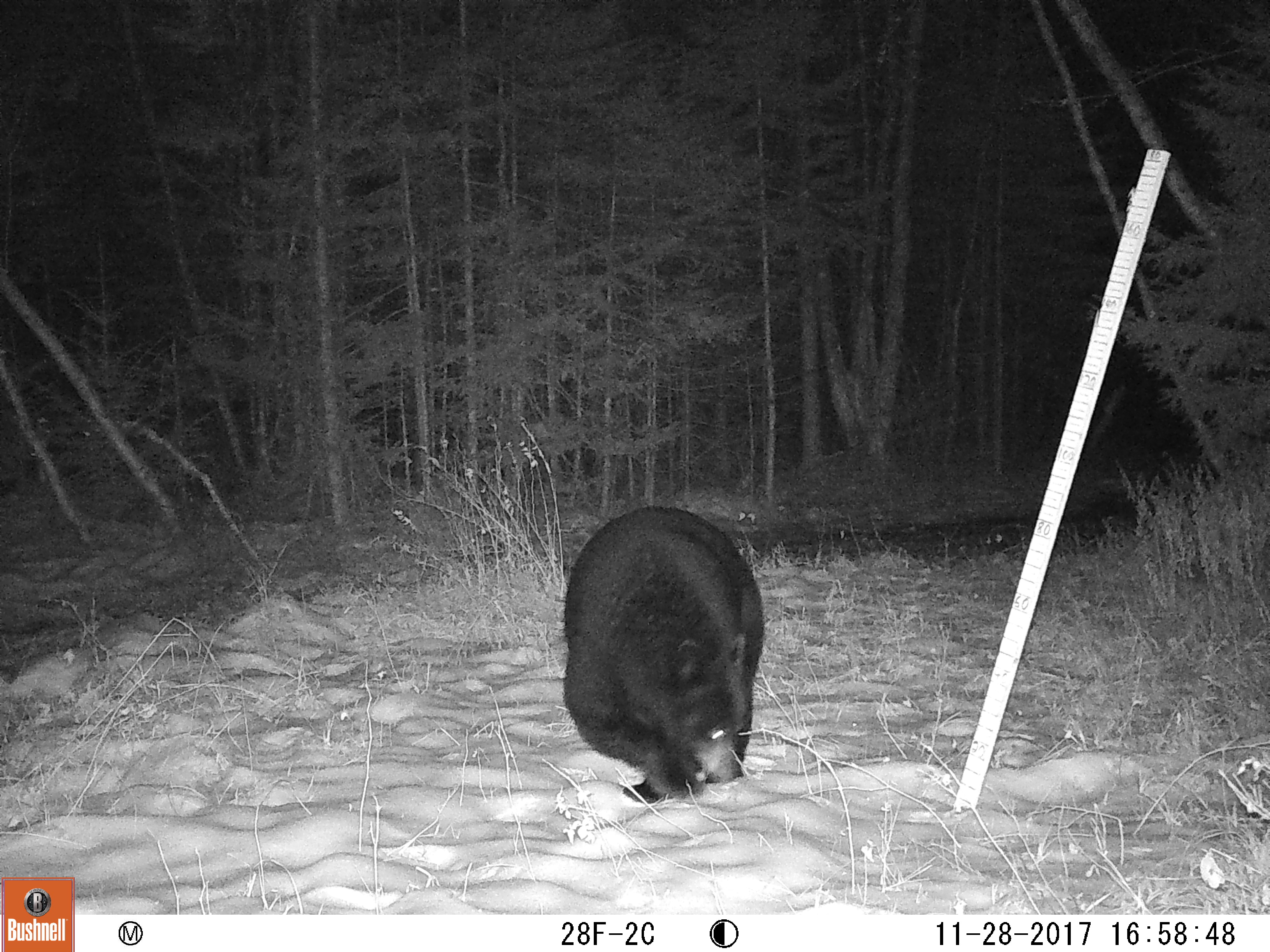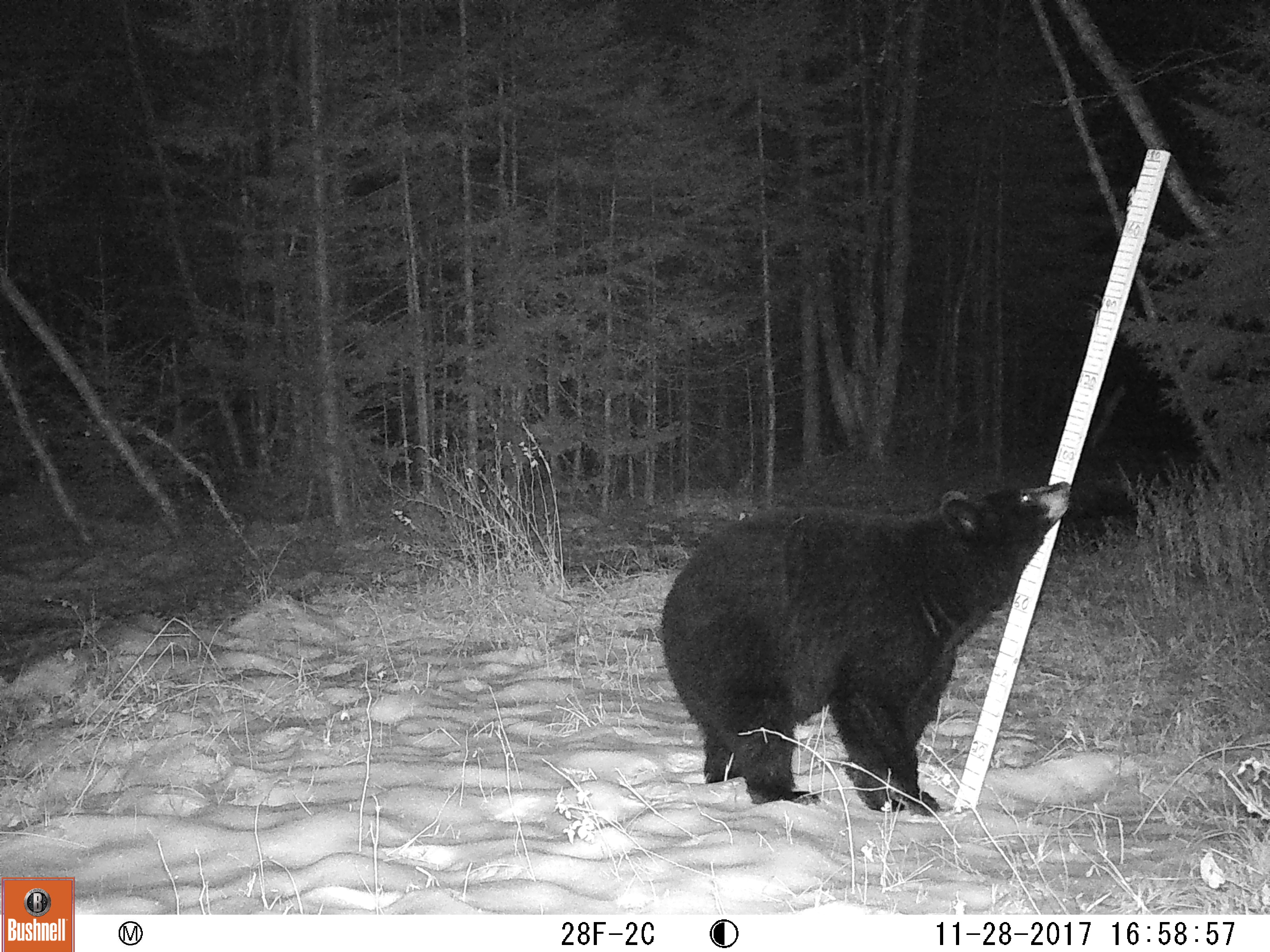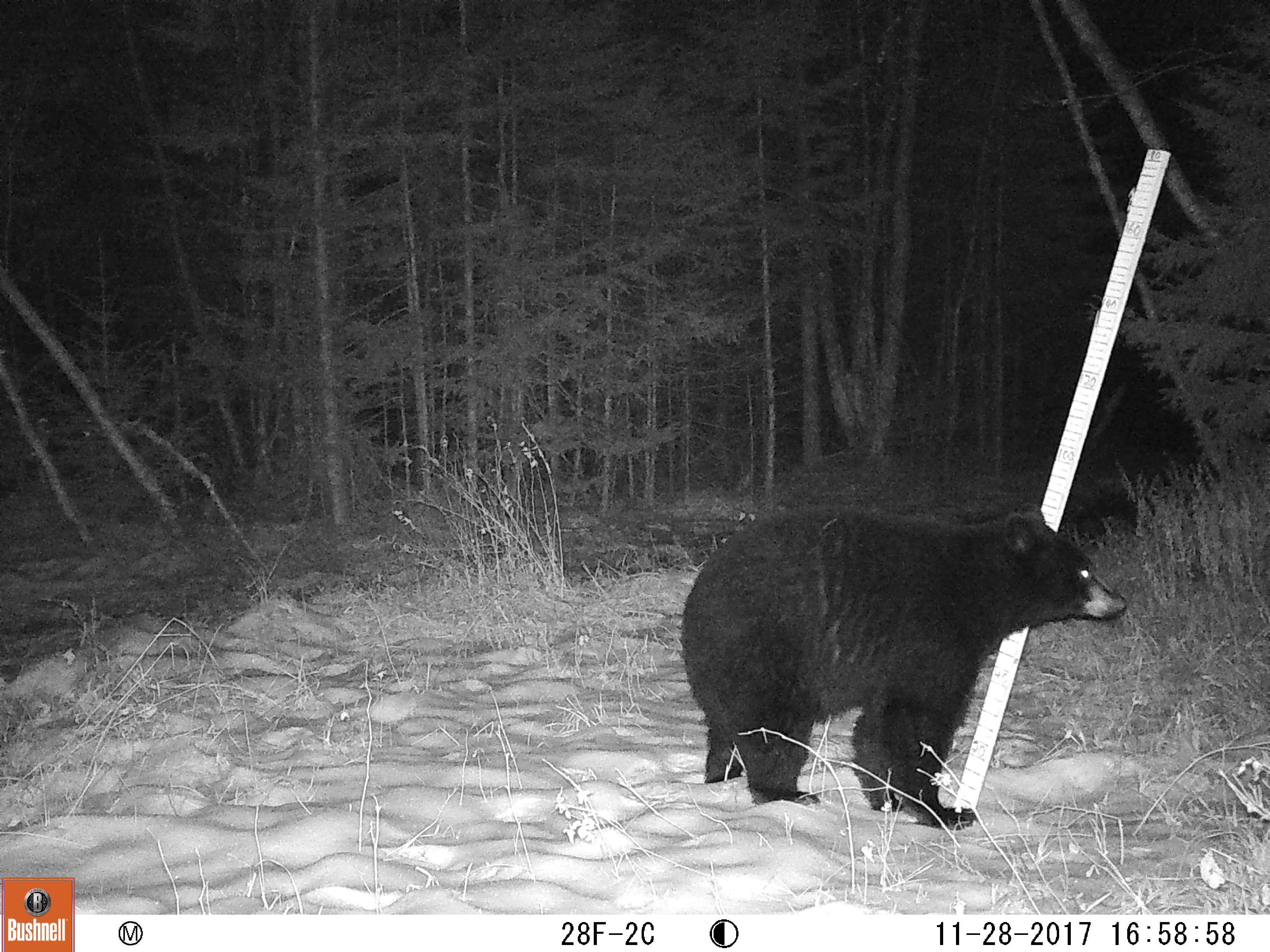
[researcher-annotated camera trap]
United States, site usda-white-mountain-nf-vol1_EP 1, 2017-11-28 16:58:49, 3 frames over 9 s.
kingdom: Animalia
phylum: Chordata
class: Mammalia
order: Carnivora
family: Ursidae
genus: Ursus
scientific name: Ursus americanus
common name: black bear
Black bear (Ursus americanus).